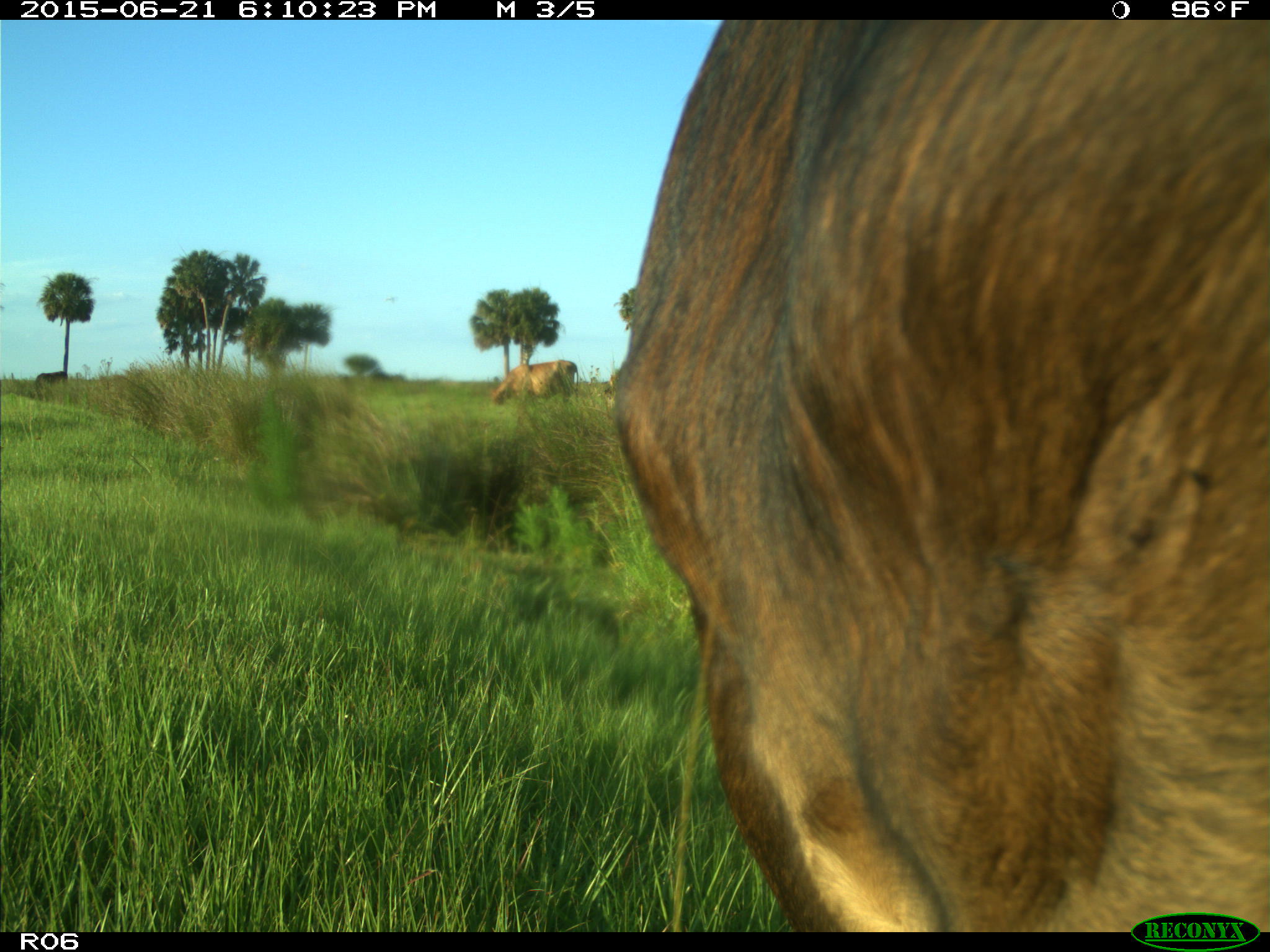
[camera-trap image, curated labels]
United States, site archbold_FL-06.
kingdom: Animalia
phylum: Chordata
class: Mammalia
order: Artiodactyla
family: Bovidae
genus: Bos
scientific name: Bos taurus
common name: domestic cow